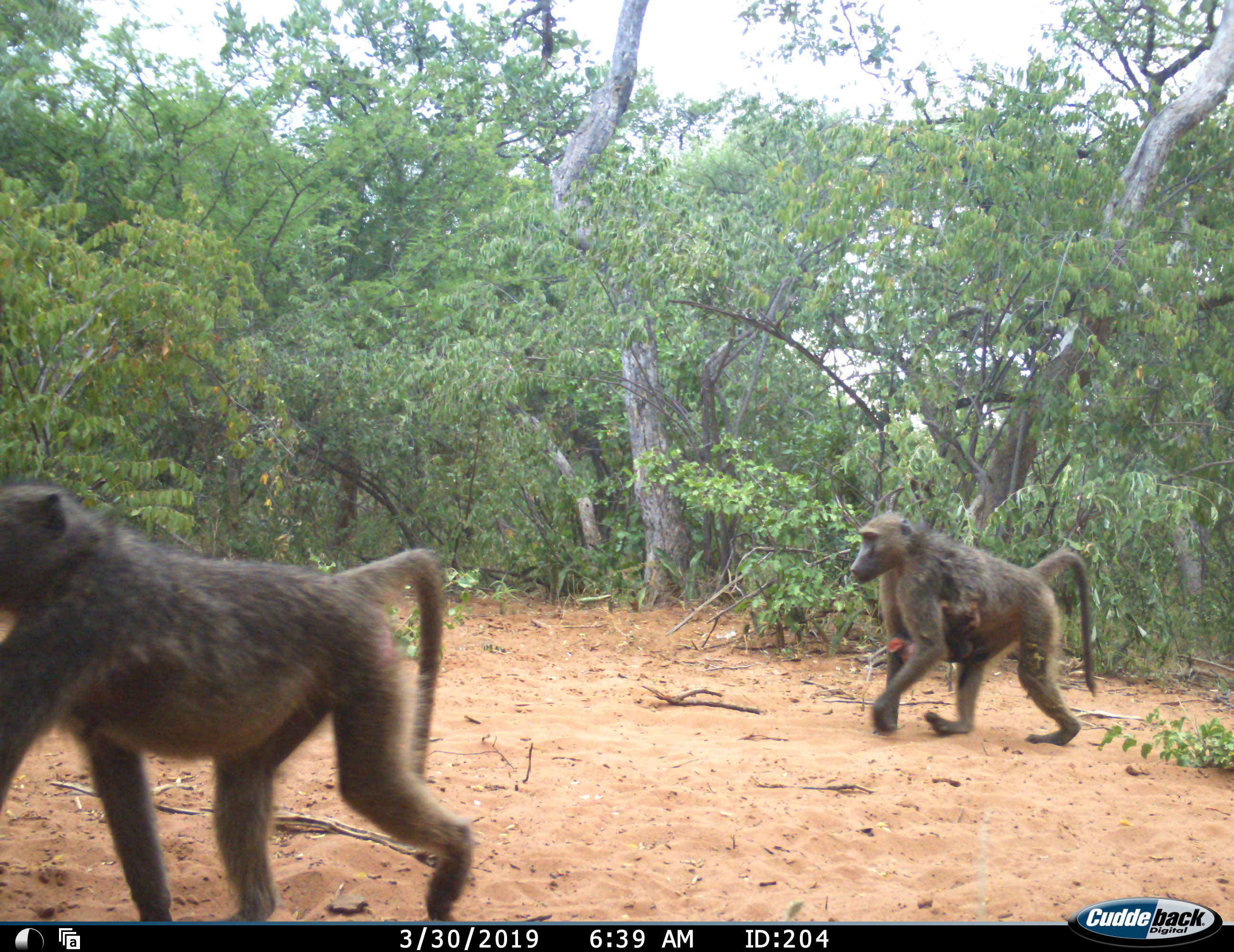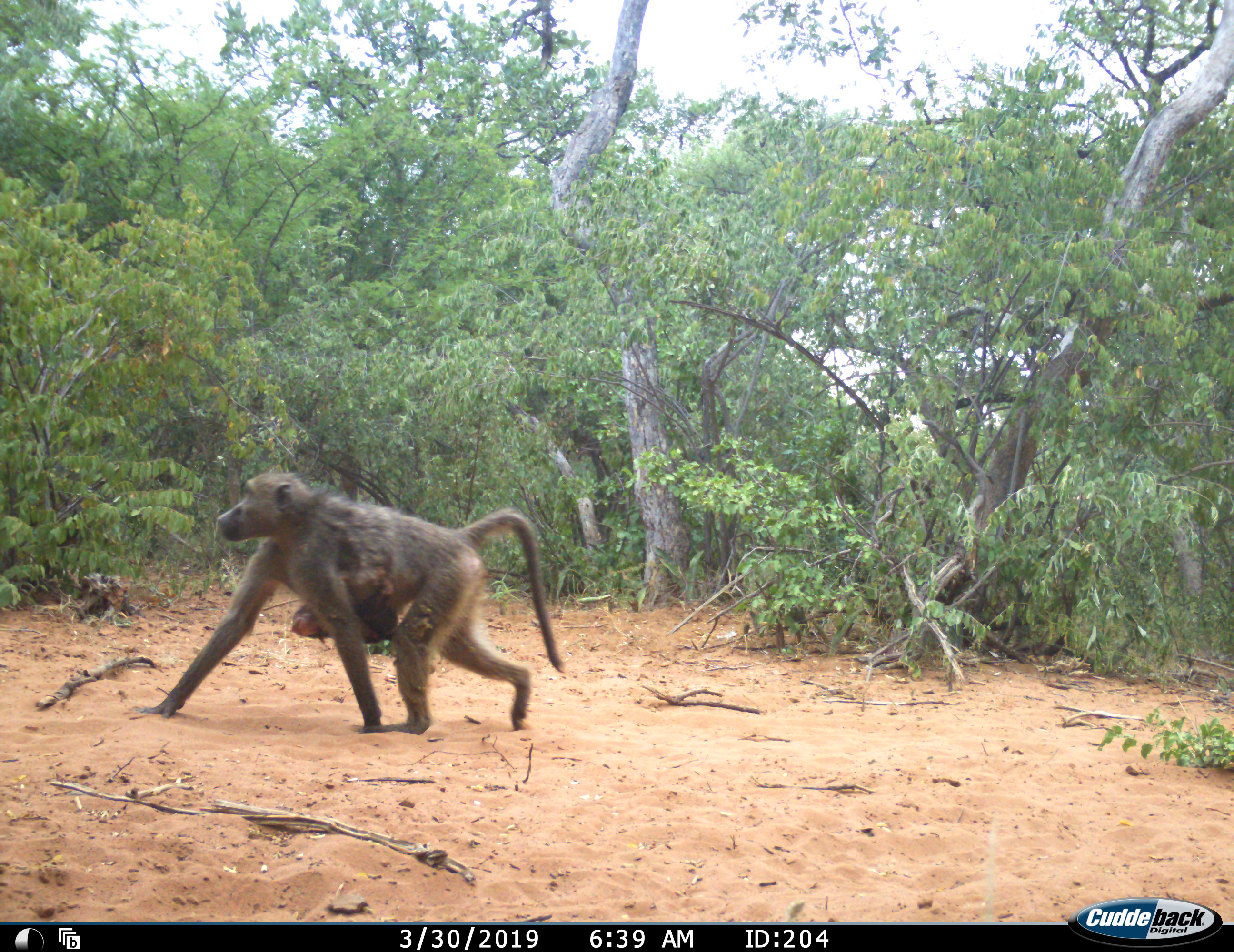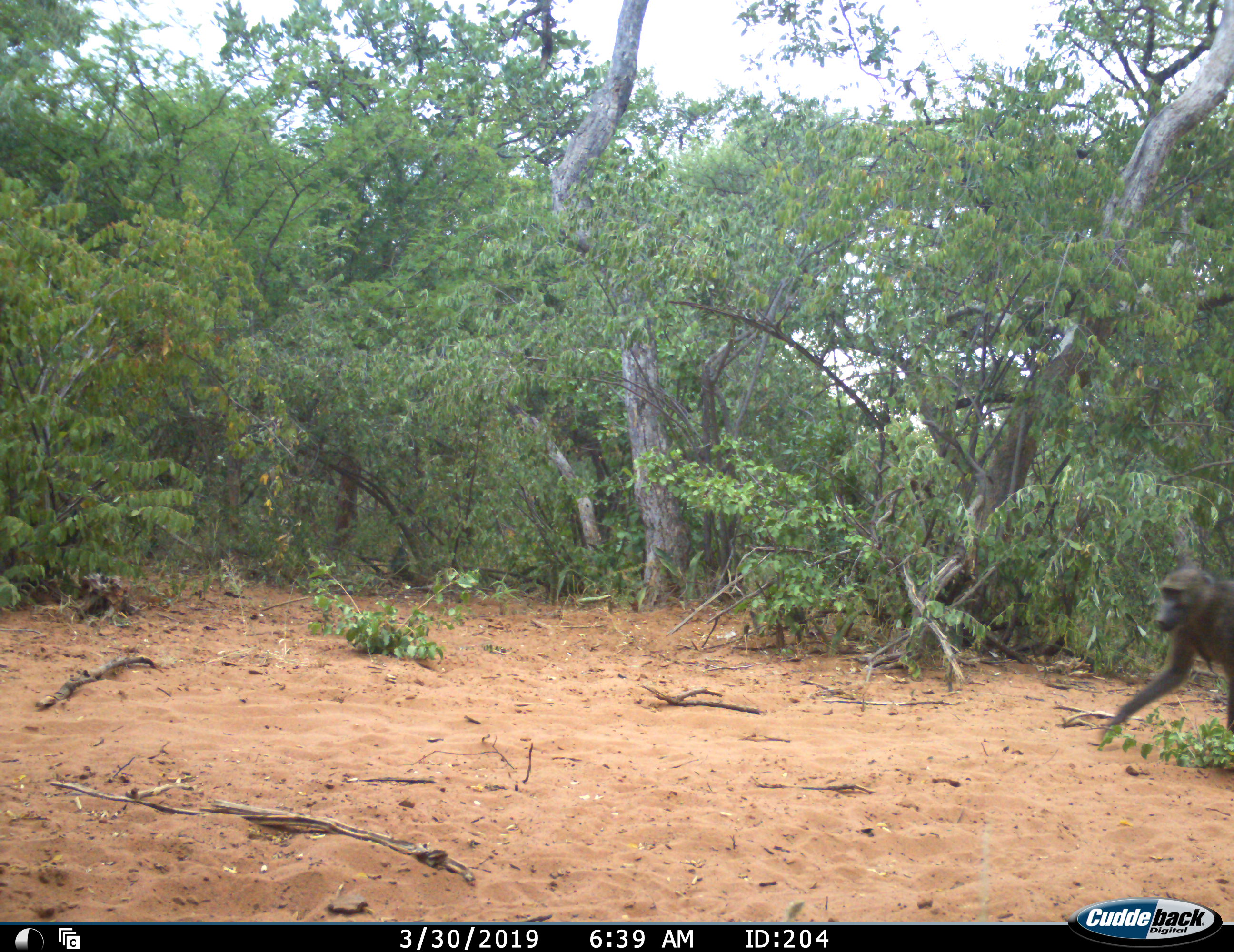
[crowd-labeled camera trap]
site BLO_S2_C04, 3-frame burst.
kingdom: Animalia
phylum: Chordata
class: Mammalia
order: Primates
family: Cercopithecidae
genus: Papio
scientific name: Papio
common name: baboon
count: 4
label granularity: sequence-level